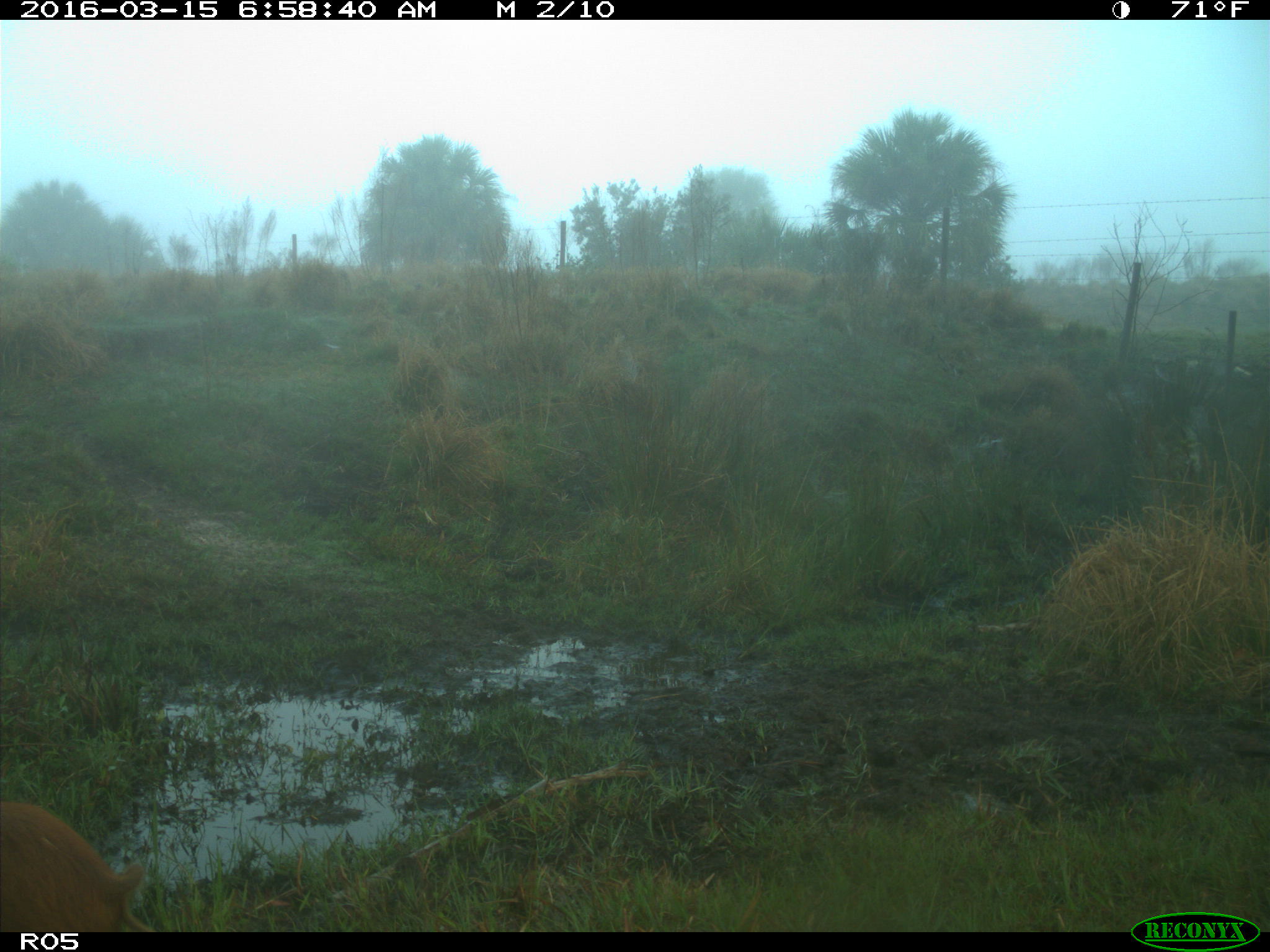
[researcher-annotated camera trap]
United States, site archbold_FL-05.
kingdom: Animalia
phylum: Chordata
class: Mammalia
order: Artiodactyla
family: Suidae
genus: Sus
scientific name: Sus scrofa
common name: wild boar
Sus scrofa (wild boar).